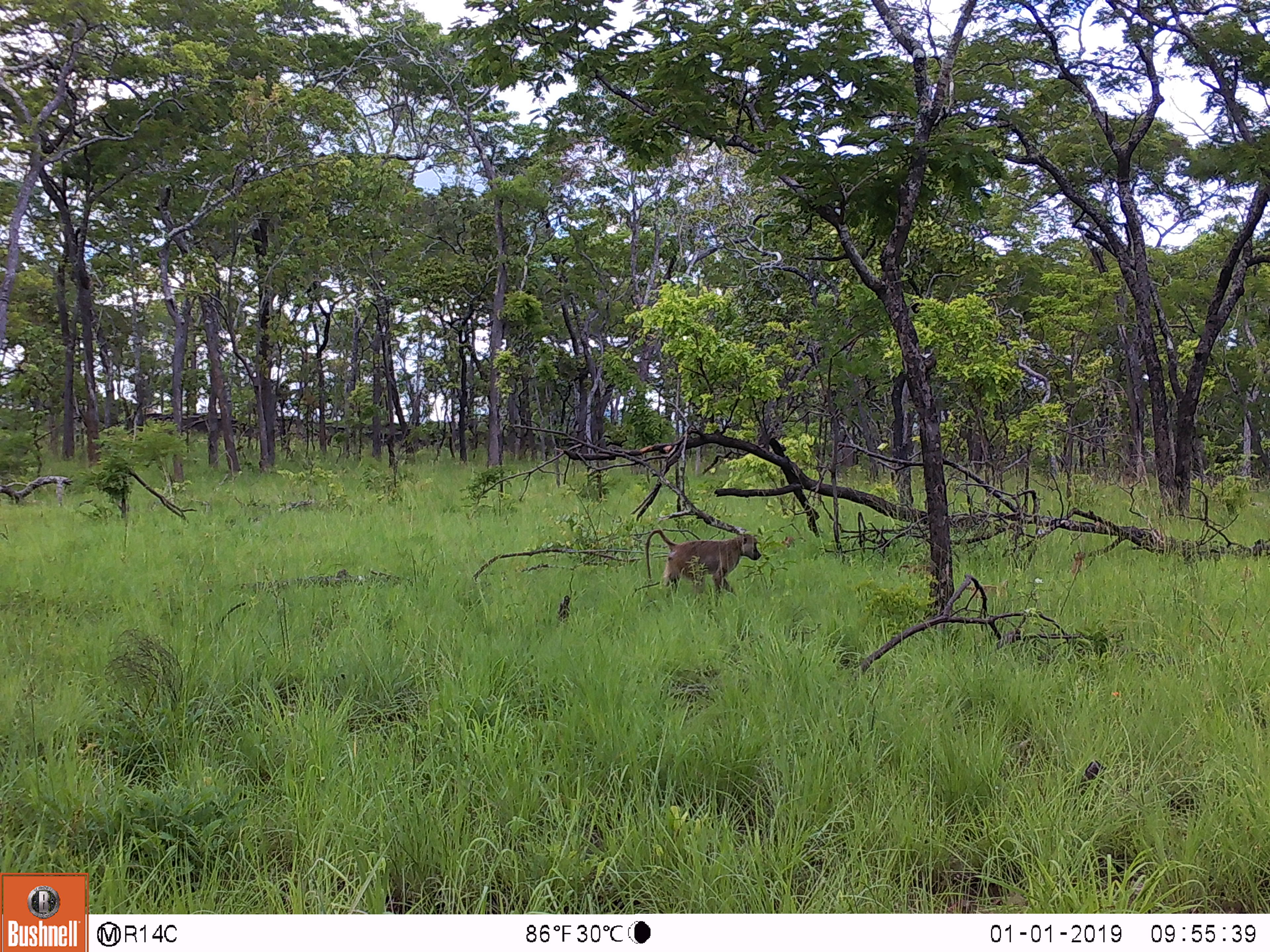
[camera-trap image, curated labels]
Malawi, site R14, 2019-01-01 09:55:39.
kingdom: Animalia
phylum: Chordata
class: Mammalia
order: Primates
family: Cercopithecidae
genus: Papio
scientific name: Papio cynocephalus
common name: yellow baboon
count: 1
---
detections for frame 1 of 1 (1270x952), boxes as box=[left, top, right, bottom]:
yellow baboon: box=[640, 524, 765, 611]